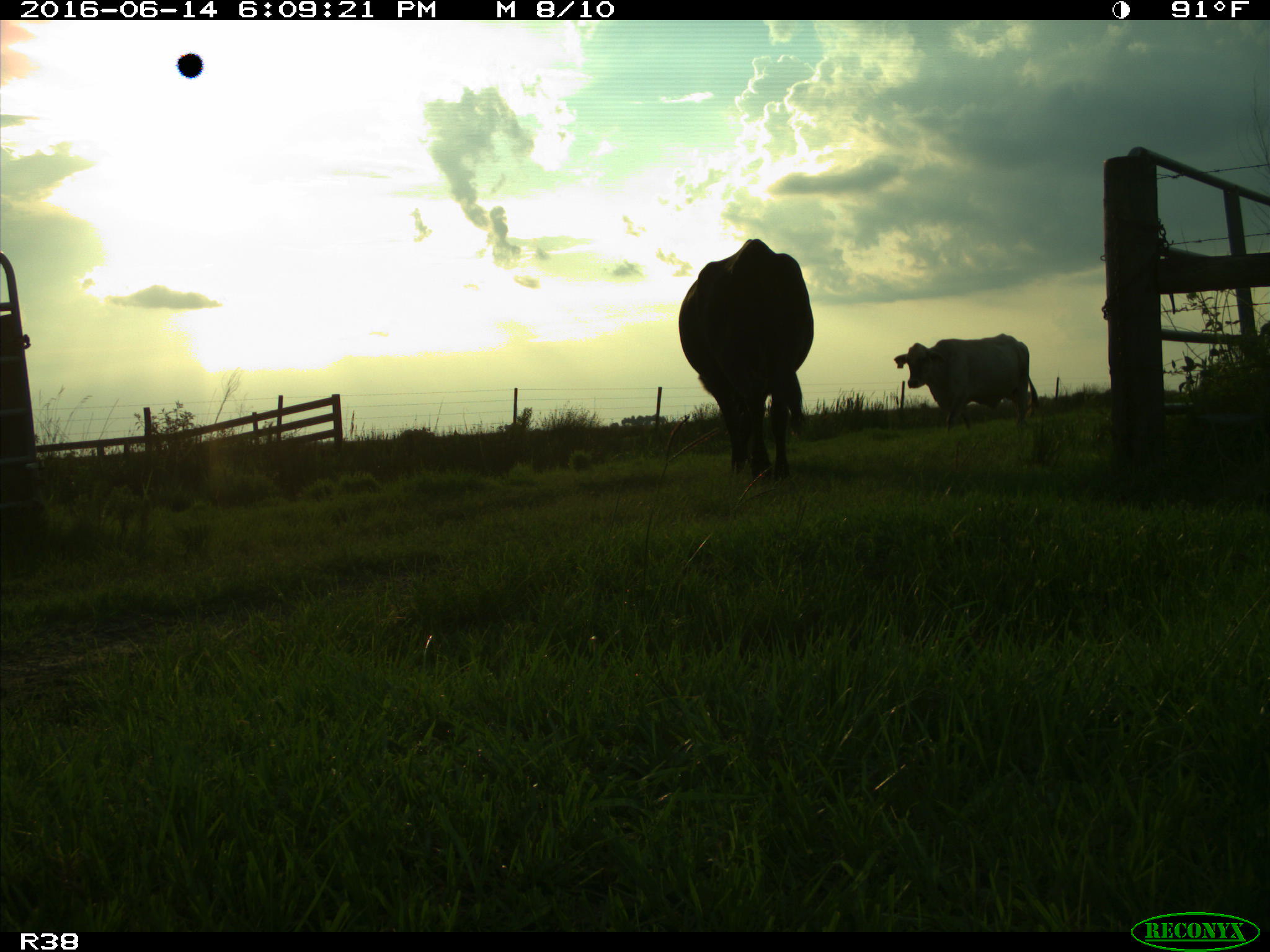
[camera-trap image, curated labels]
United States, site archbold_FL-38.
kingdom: Animalia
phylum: Chordata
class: Mammalia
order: Artiodactyla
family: Bovidae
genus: Bos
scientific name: Bos taurus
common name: domestic cow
Bos taurus (domestic cow).